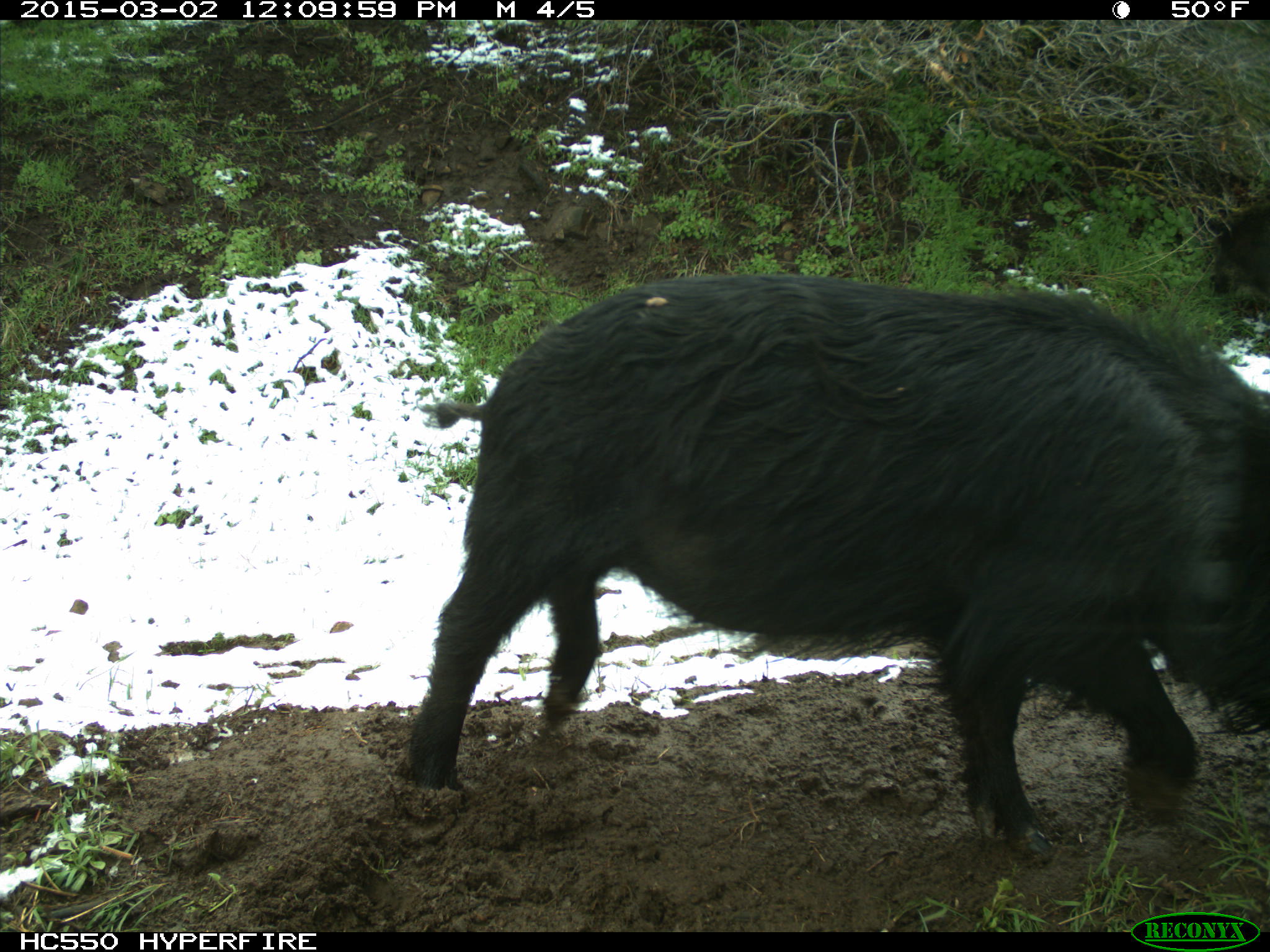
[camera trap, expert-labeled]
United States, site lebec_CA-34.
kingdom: Animalia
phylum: Chordata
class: Mammalia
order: Artiodactyla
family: Suidae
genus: Sus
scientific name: Sus scrofa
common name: wild boar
Sus scrofa (wild boar).